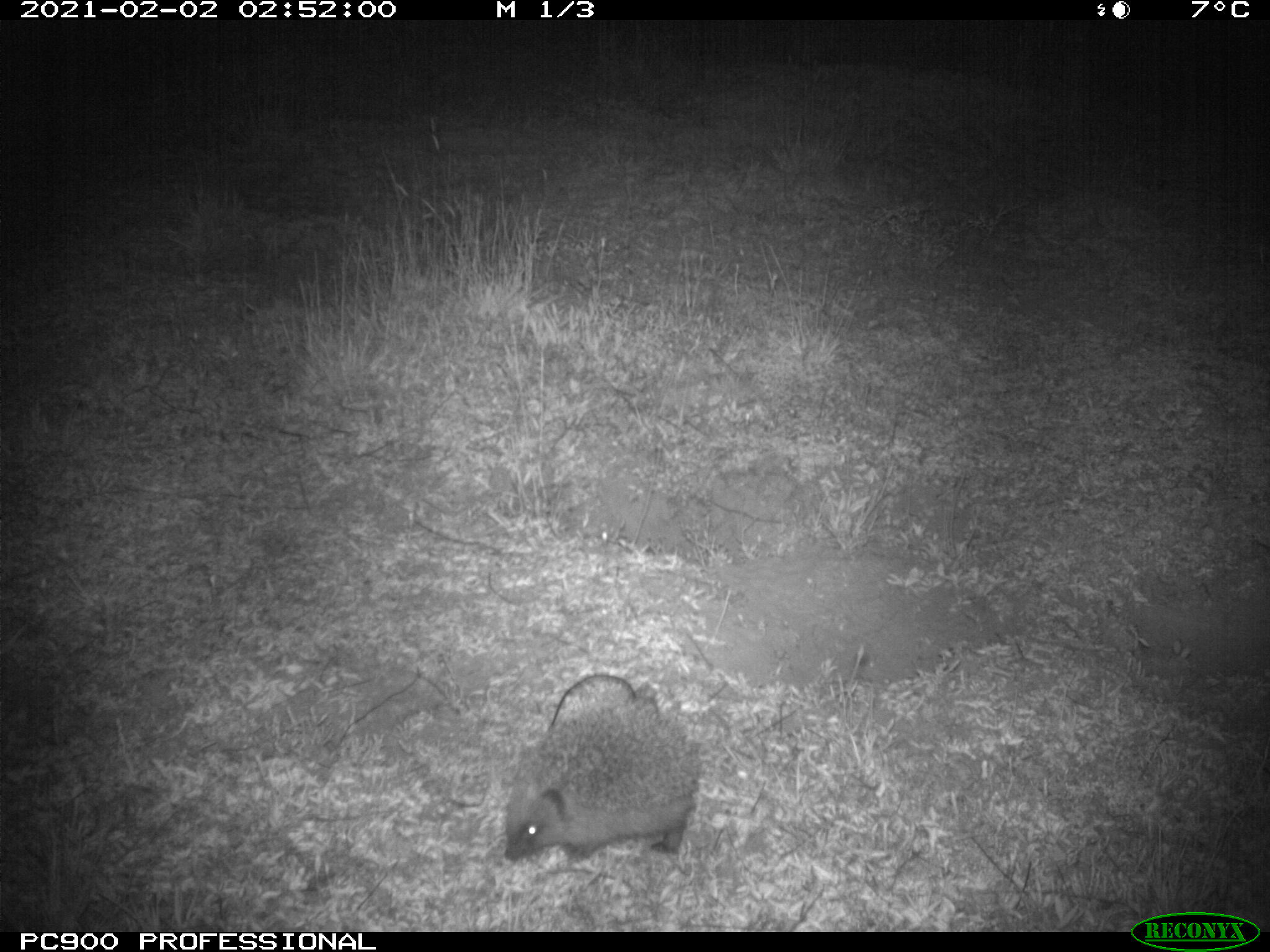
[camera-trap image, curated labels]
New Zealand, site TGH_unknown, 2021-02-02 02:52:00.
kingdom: Animalia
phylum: Chordata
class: Mammalia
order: Eulipotyphla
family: Erinaceidae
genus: Erinaceus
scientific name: Erinaceus europaeus europaeus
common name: european hedgehog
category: hedgehog